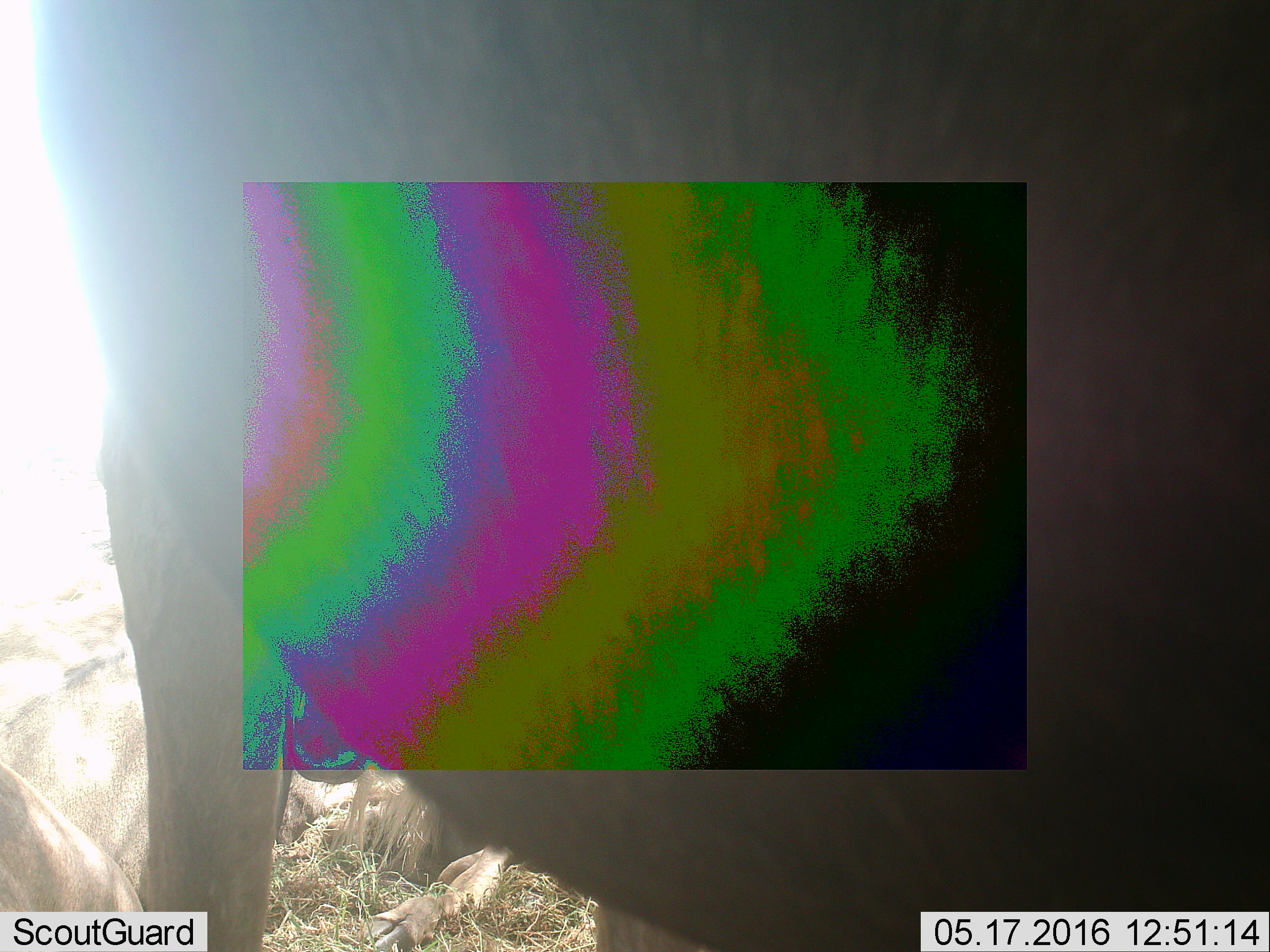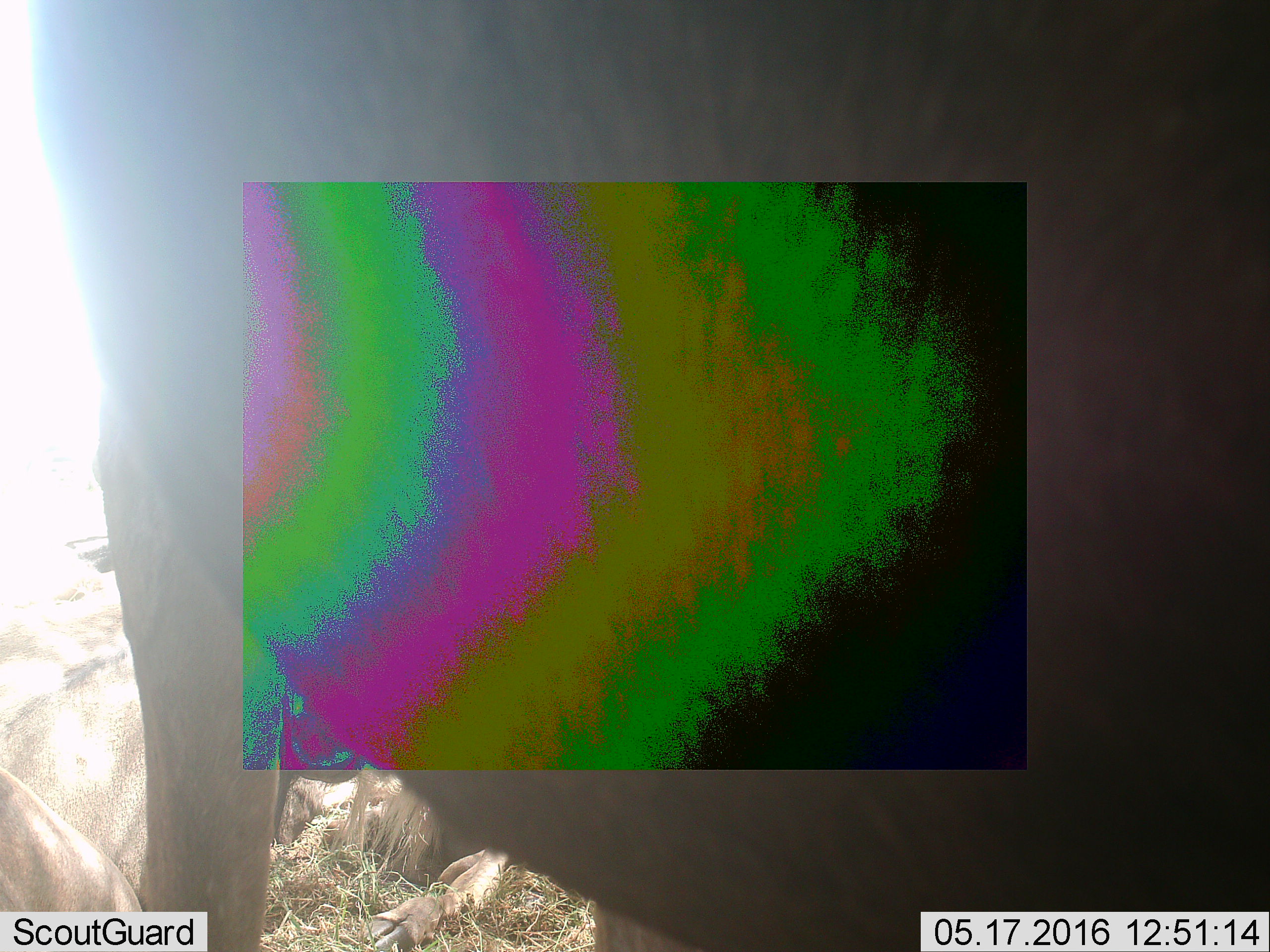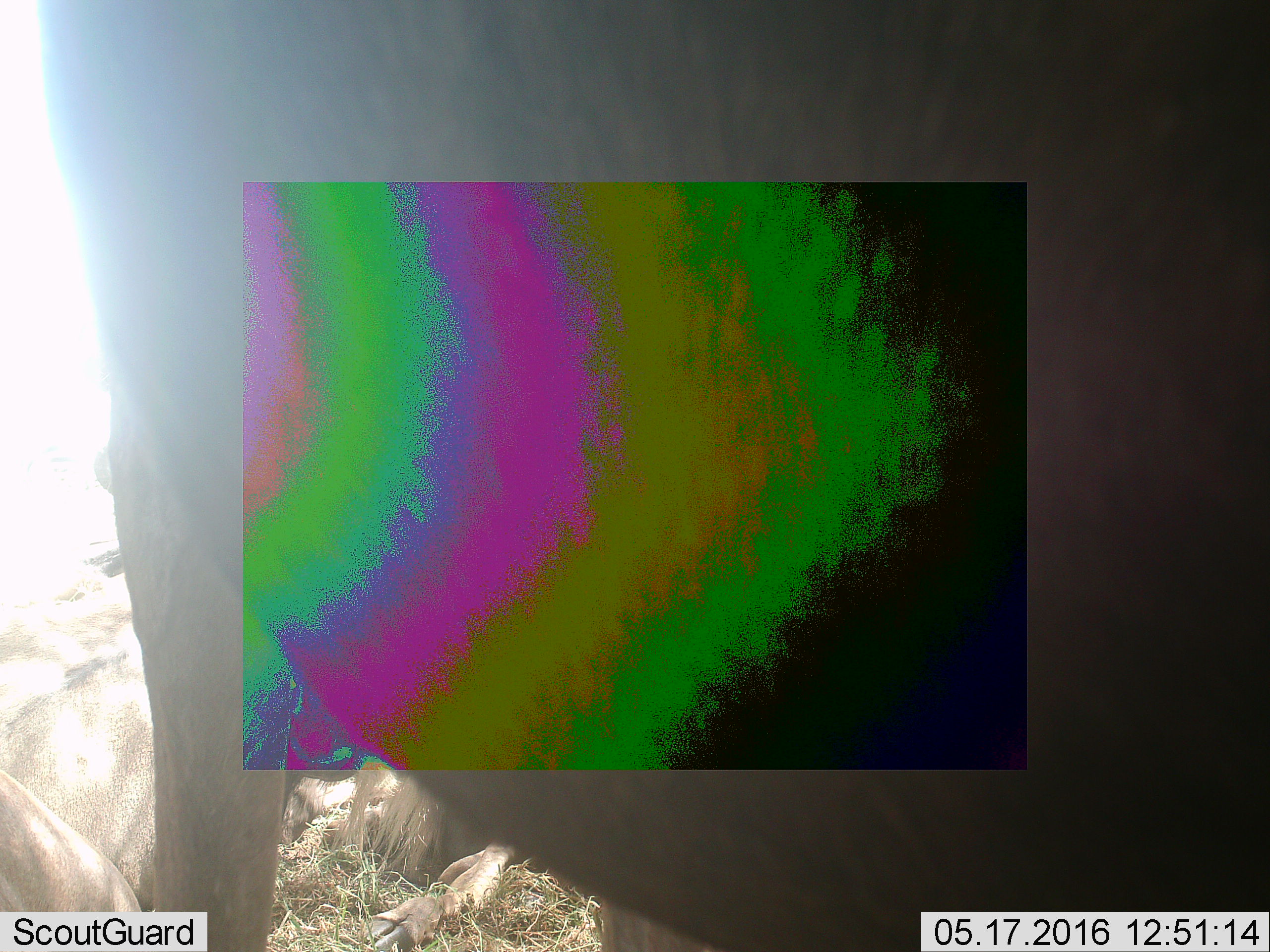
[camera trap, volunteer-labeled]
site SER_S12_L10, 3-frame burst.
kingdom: Animalia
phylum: Chordata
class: Mammalia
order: Artiodactyla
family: Bovidae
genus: Connochaetes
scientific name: Connochaetes taurinus taurinus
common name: blue wildebeest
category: wildebeestblue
Wildebeestblue (blue wildebeest) (Connochaetes taurinus taurinus), count 3. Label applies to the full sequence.